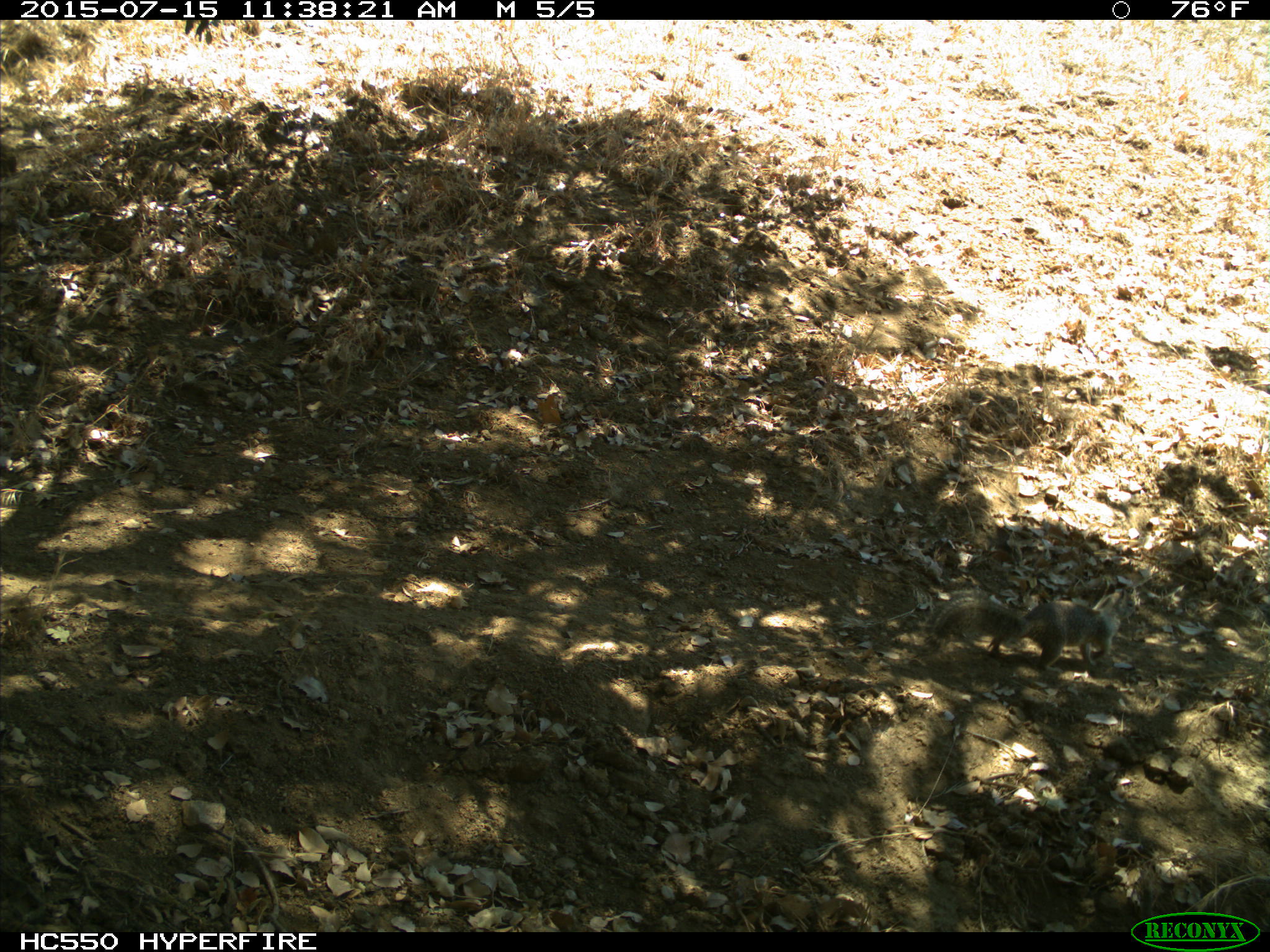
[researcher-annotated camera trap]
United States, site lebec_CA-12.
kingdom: Animalia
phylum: Chordata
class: Mammalia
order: Rodentia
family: Sciuridae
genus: Otospermophilus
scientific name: Otospermophilus beecheyi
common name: california ground squirrel